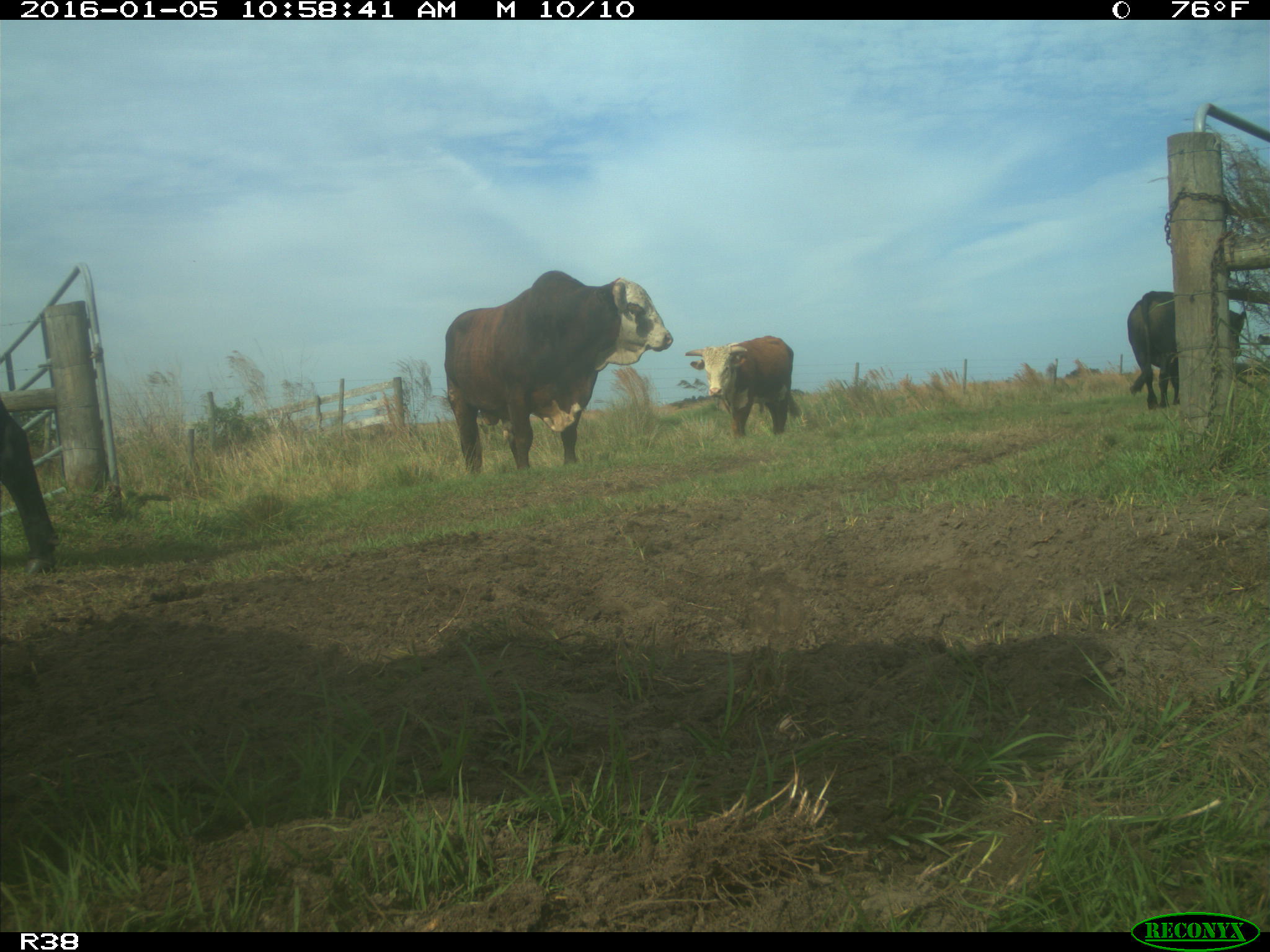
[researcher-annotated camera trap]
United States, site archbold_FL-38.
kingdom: Animalia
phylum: Chordata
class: Mammalia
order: Artiodactyla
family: Bovidae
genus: Bos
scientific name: Bos taurus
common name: domestic cow